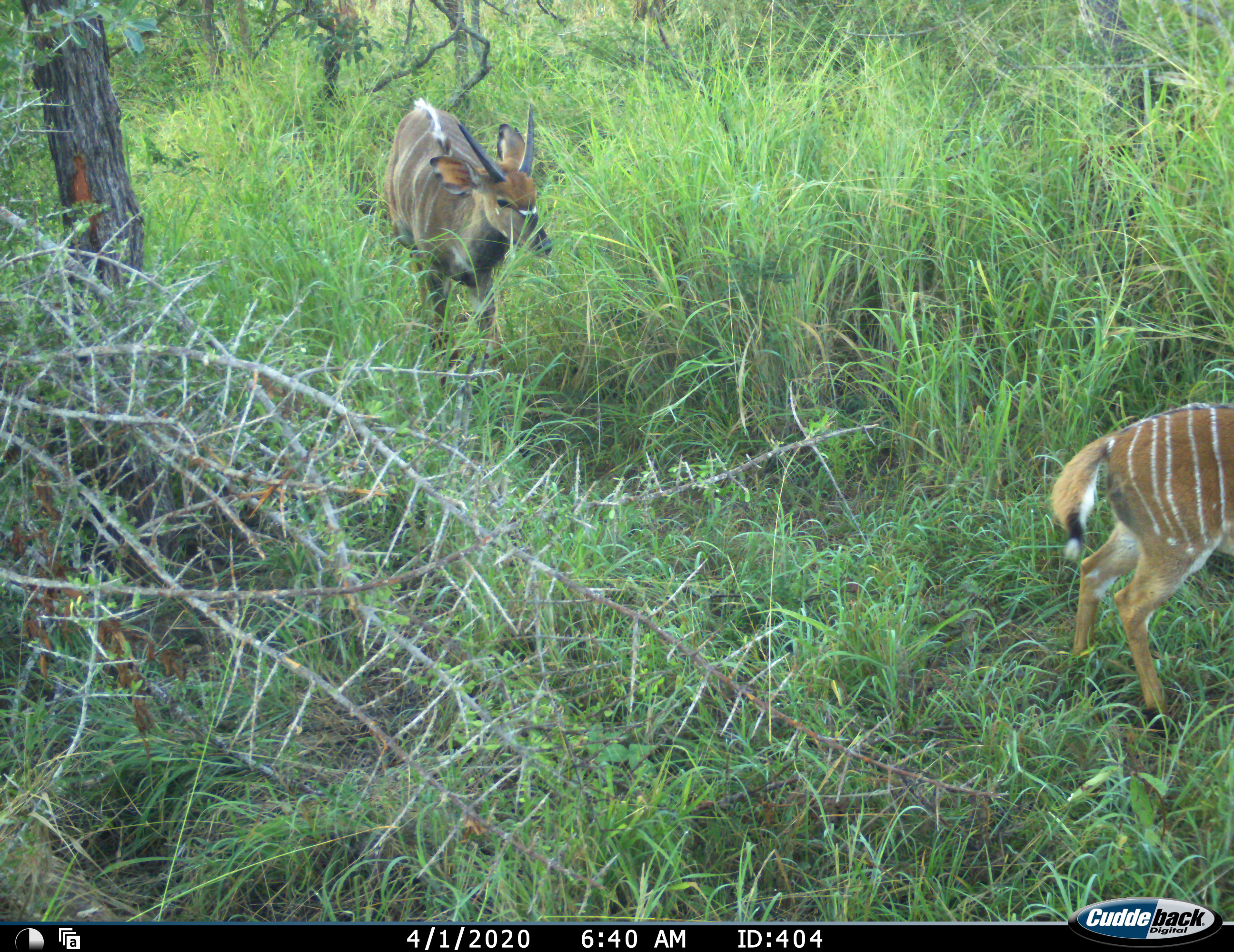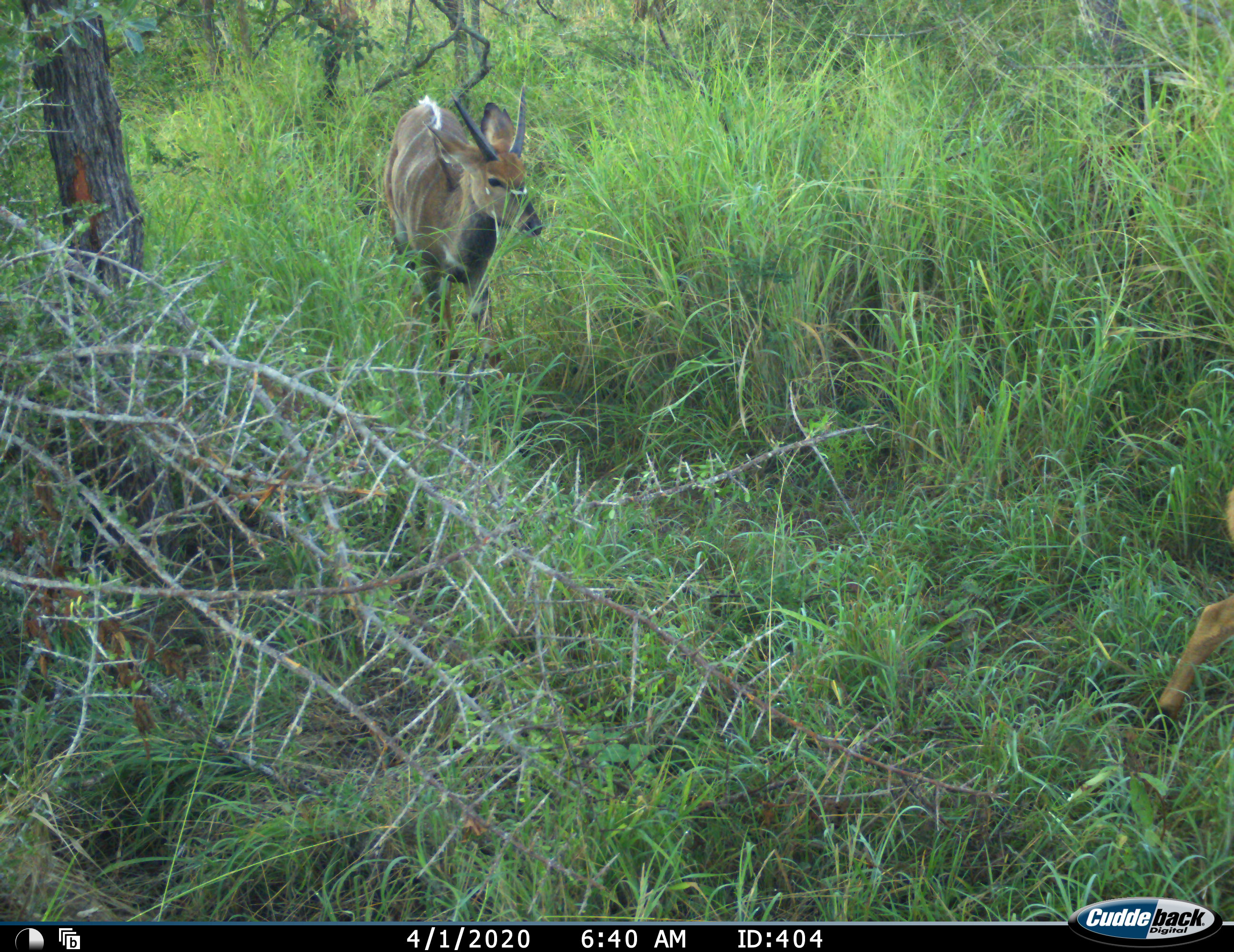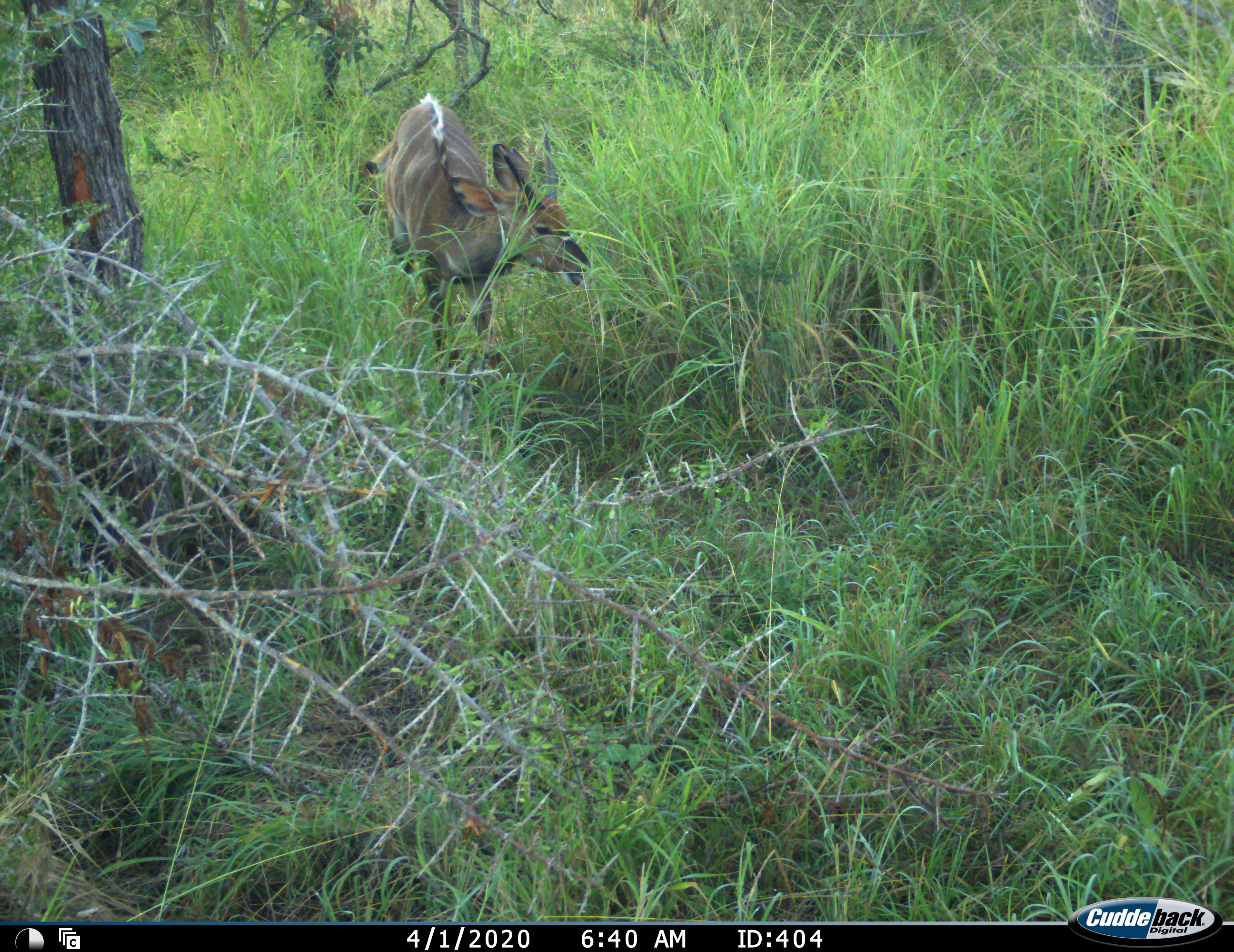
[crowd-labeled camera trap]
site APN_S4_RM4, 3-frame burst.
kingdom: Animalia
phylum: Chordata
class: Mammalia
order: Artiodactyla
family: Bovidae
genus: Tragelaphus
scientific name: Tragelaphus angasii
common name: nyala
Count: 2.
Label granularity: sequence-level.